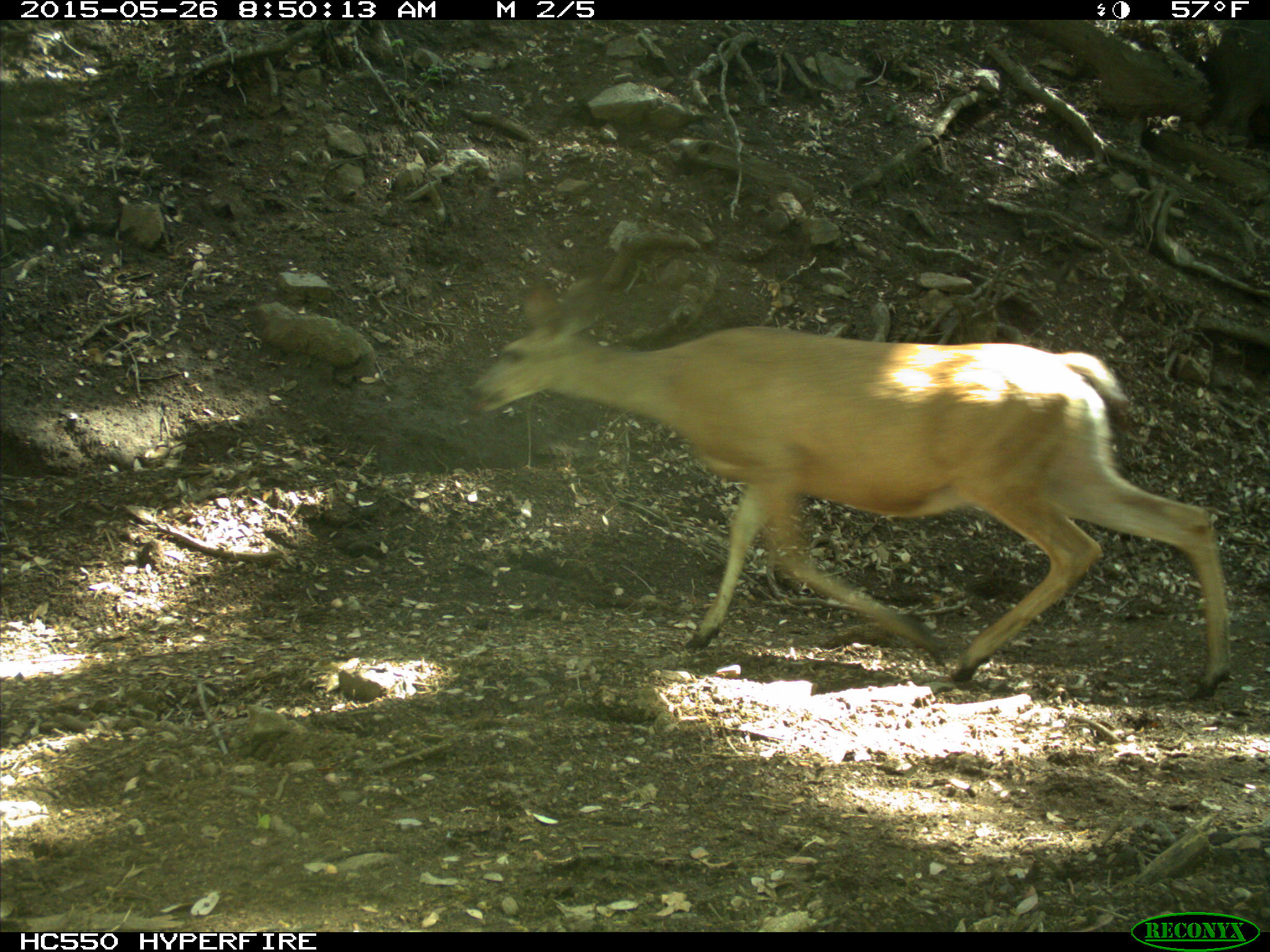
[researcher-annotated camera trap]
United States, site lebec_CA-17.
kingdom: Animalia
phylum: Chordata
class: Mammalia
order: Artiodactyla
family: Cervidae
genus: Odocoileus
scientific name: Odocoileus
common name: deer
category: unidentified deer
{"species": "unidentified deer (deer) (Odocoileus)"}